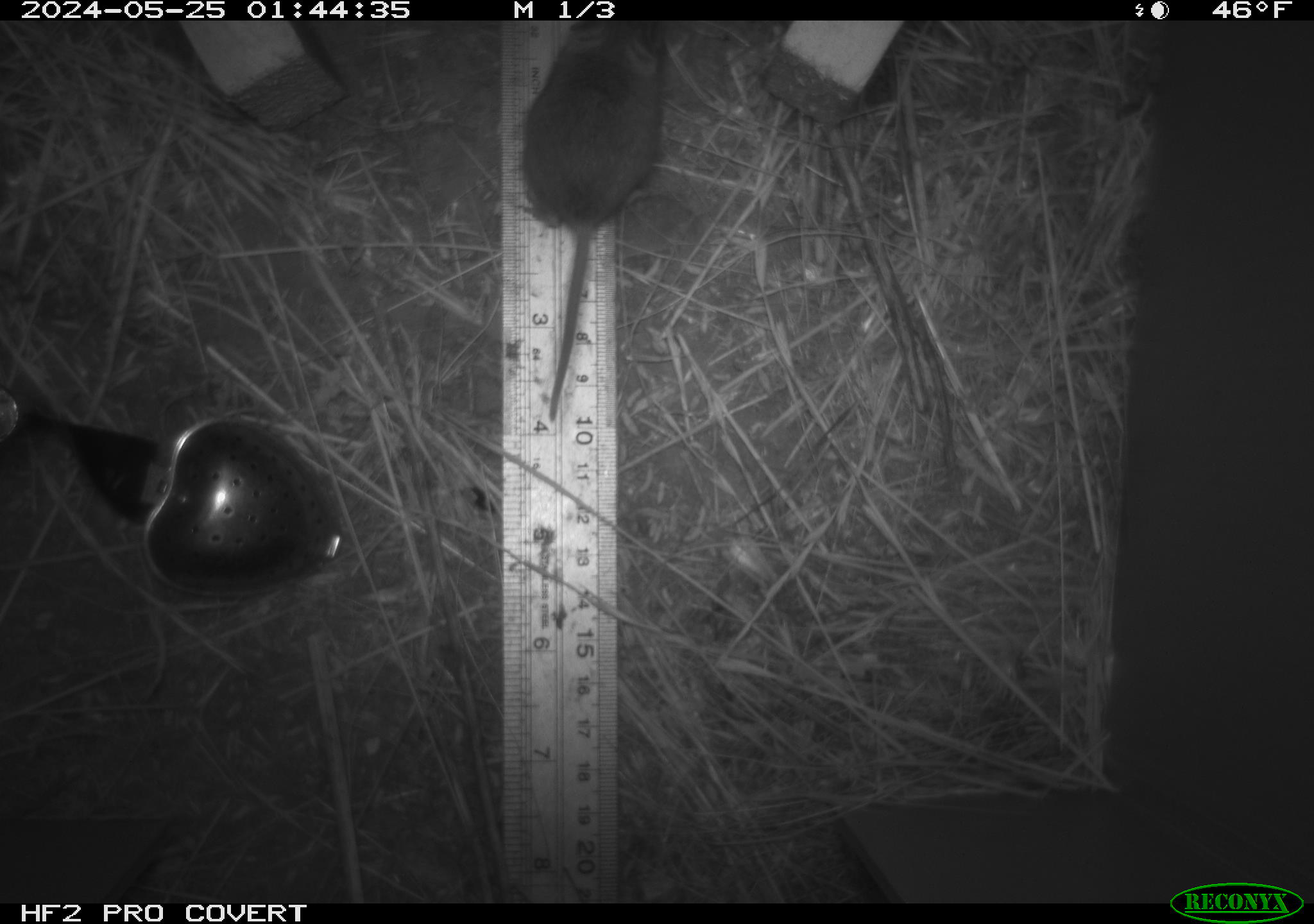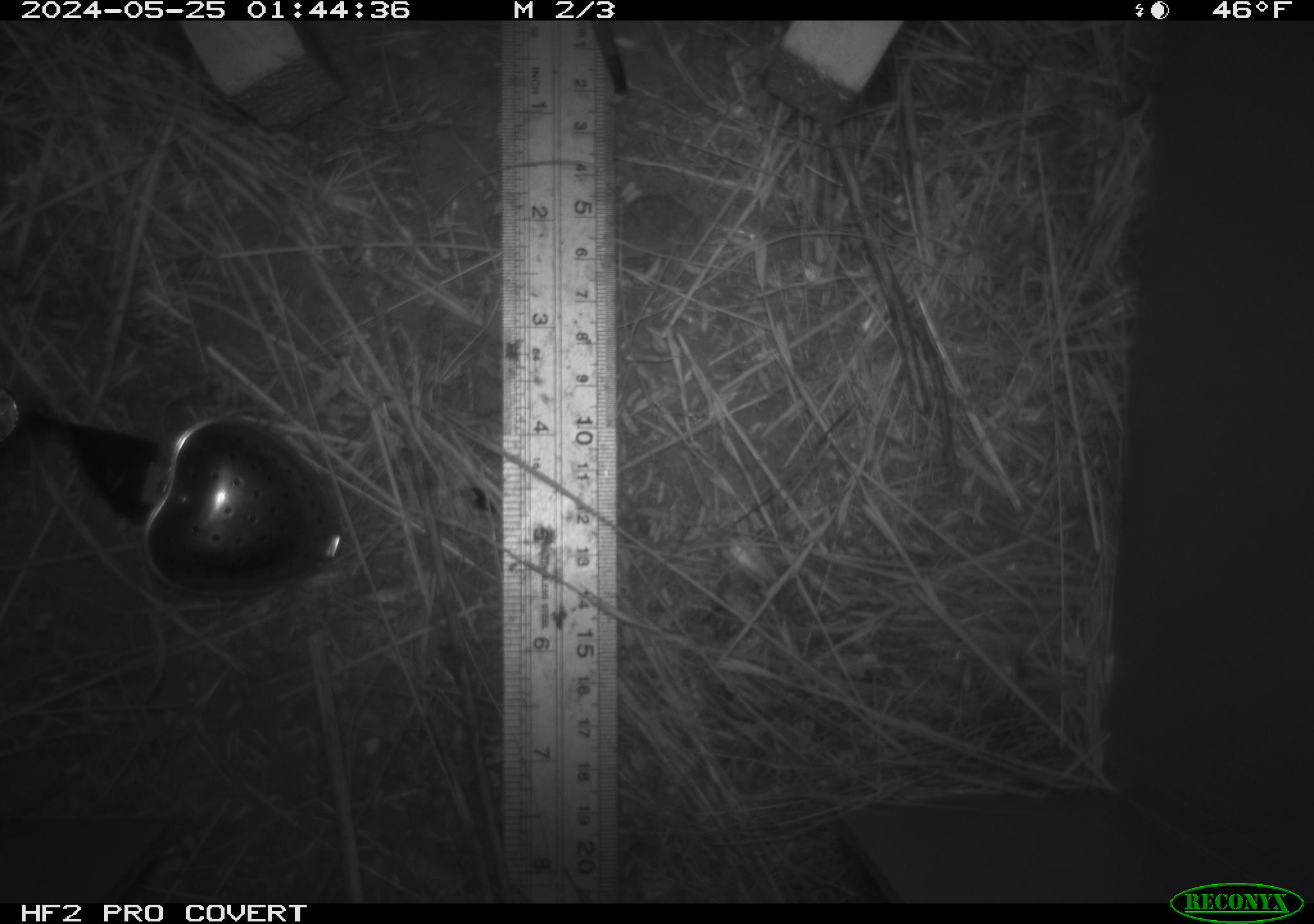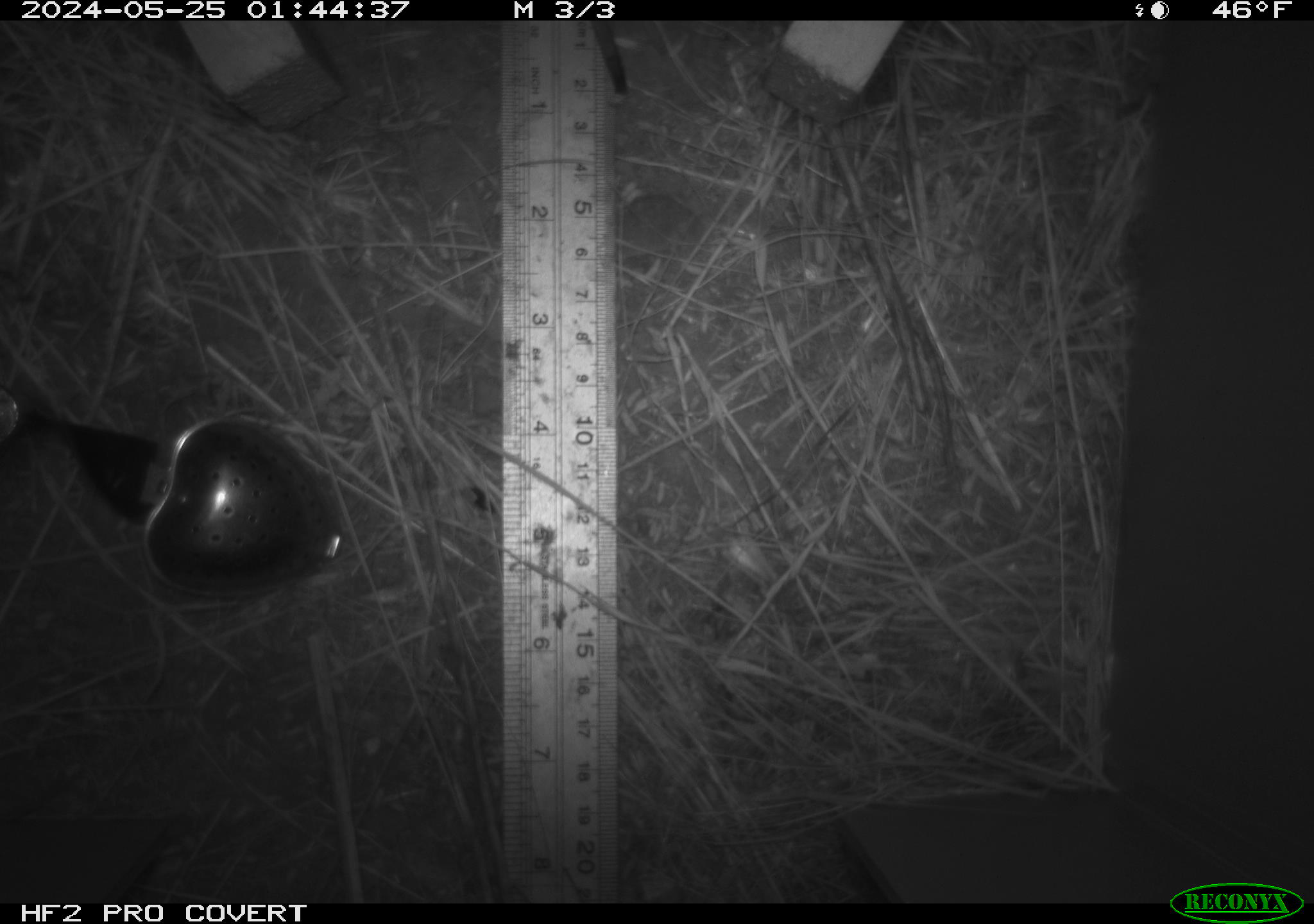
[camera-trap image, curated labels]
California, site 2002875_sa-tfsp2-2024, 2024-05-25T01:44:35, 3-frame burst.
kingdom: Animalia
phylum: Chordata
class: Mammalia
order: Rodentia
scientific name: Rodentia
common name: mouse species